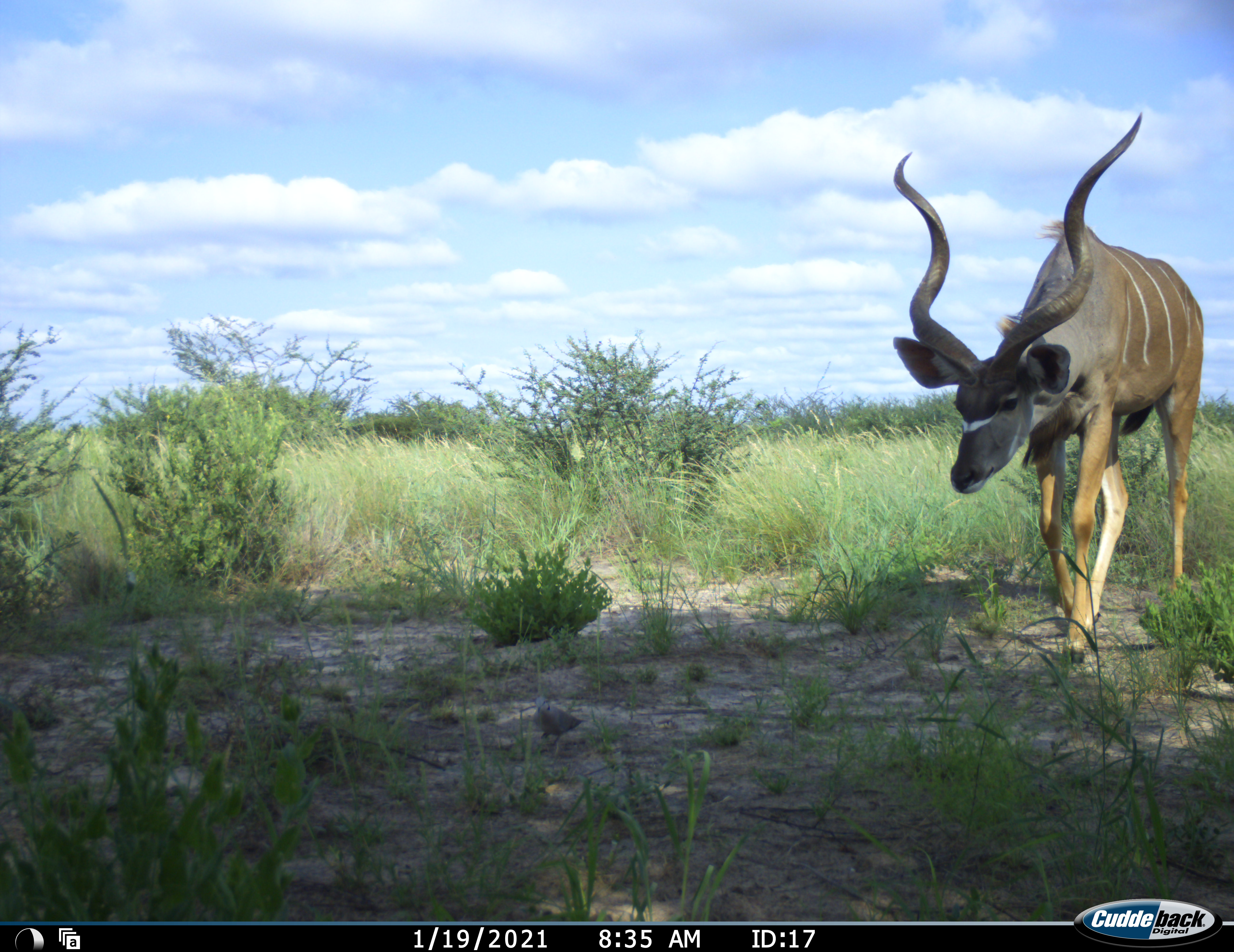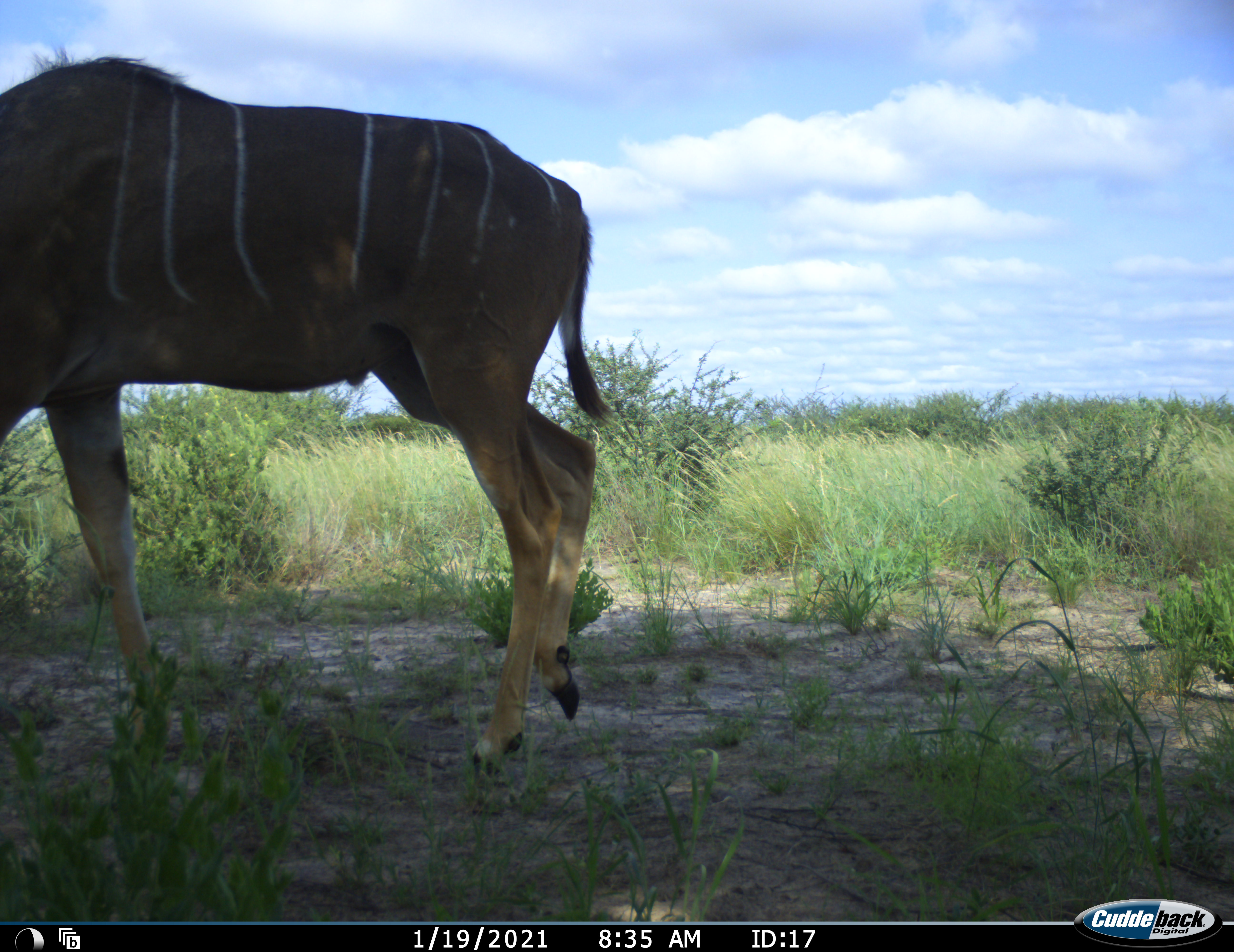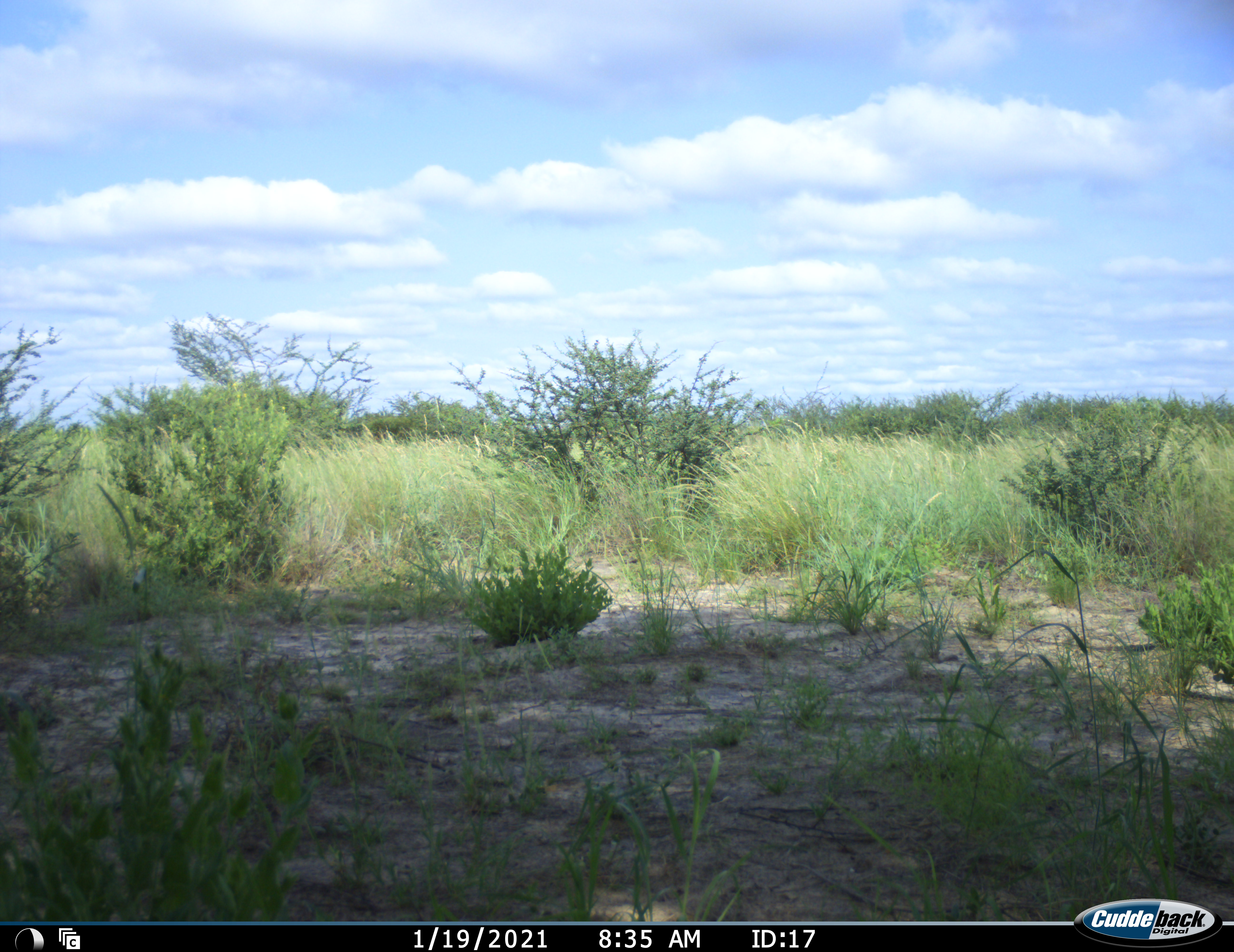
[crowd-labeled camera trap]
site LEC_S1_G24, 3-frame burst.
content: unidentified animal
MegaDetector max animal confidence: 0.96